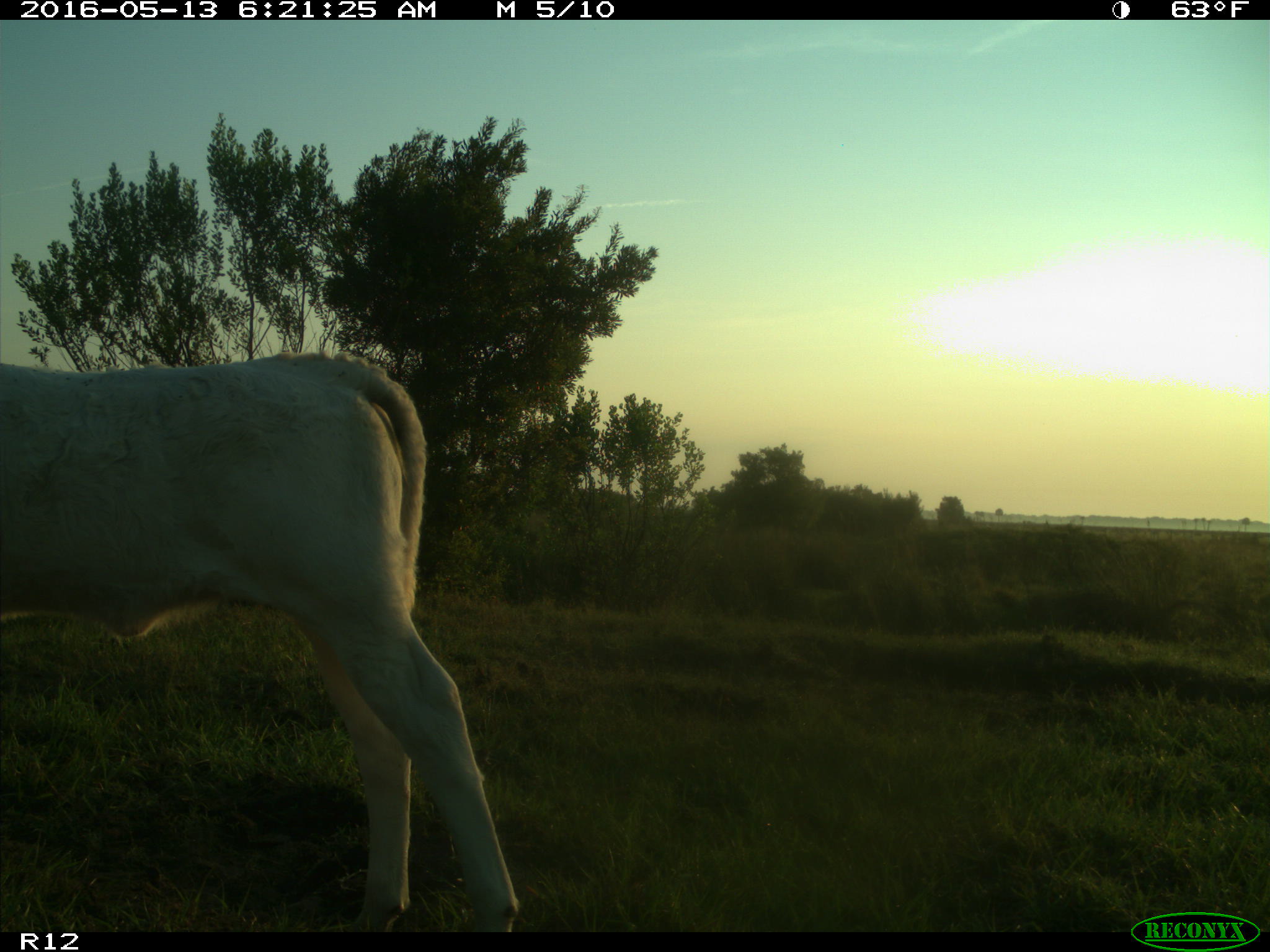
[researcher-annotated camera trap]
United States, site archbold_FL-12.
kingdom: Animalia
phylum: Chordata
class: Mammalia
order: Artiodactyla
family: Bovidae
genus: Bos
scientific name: Bos taurus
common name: domestic cow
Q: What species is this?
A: Bos taurus (domestic cow).